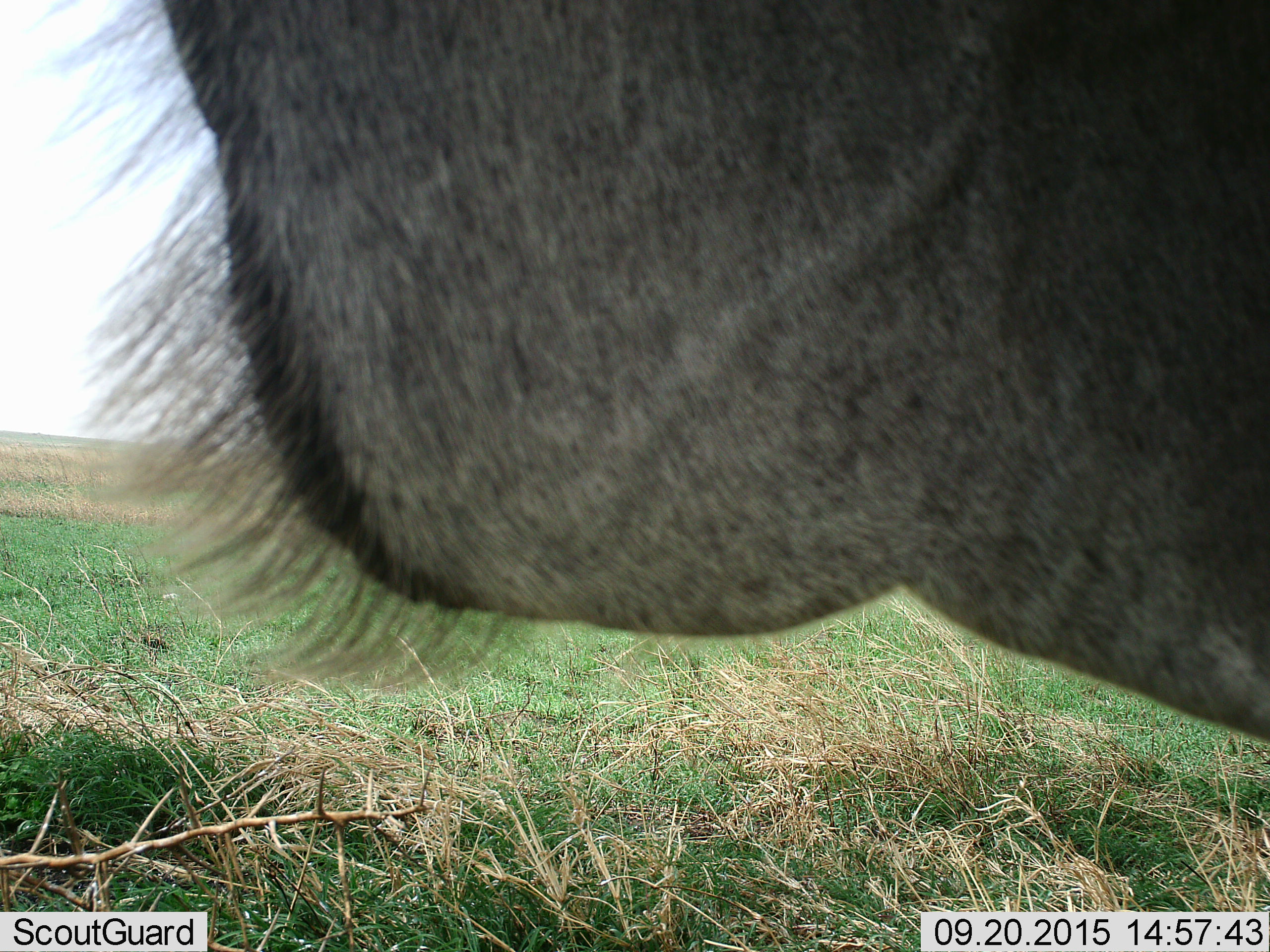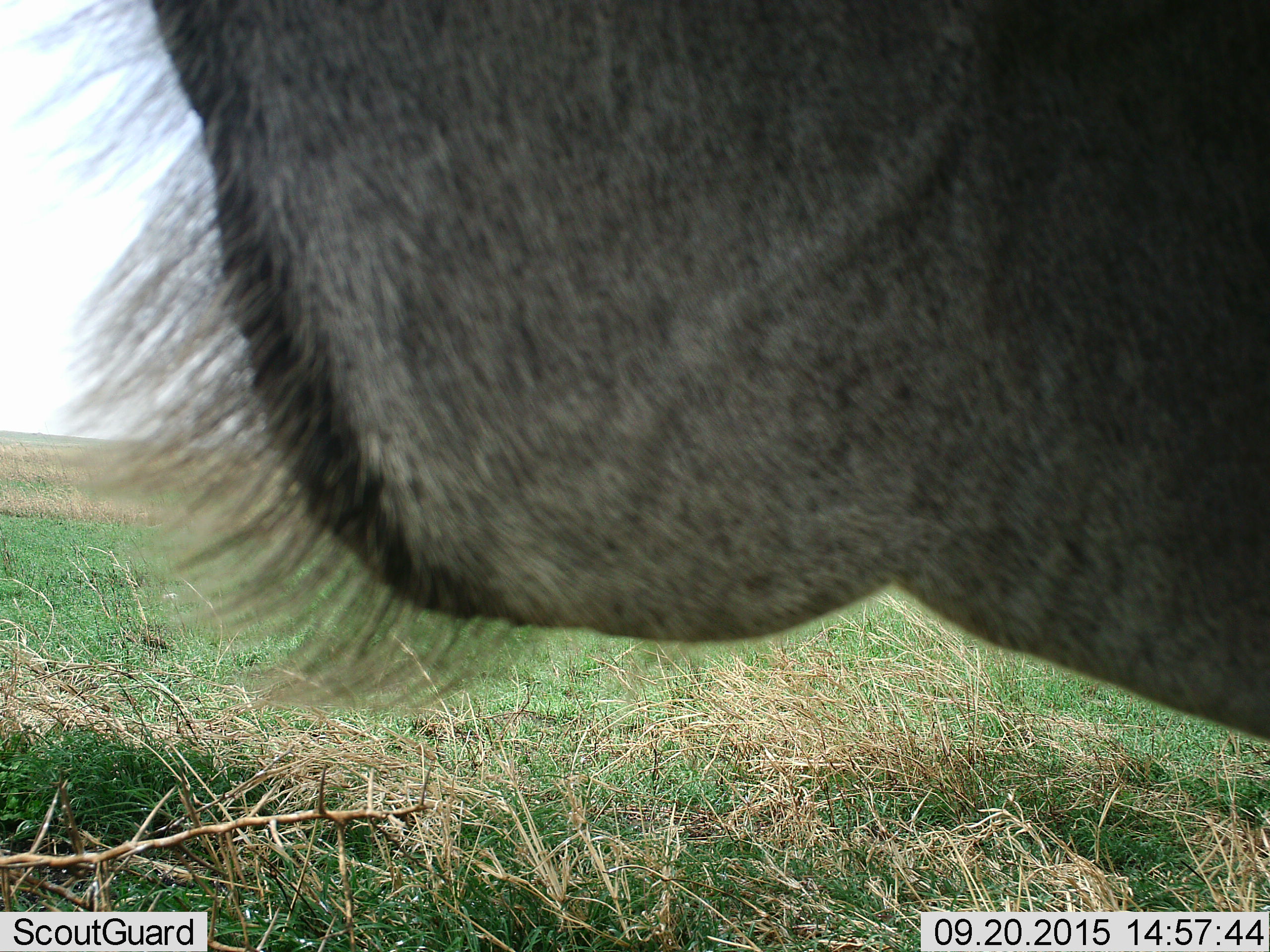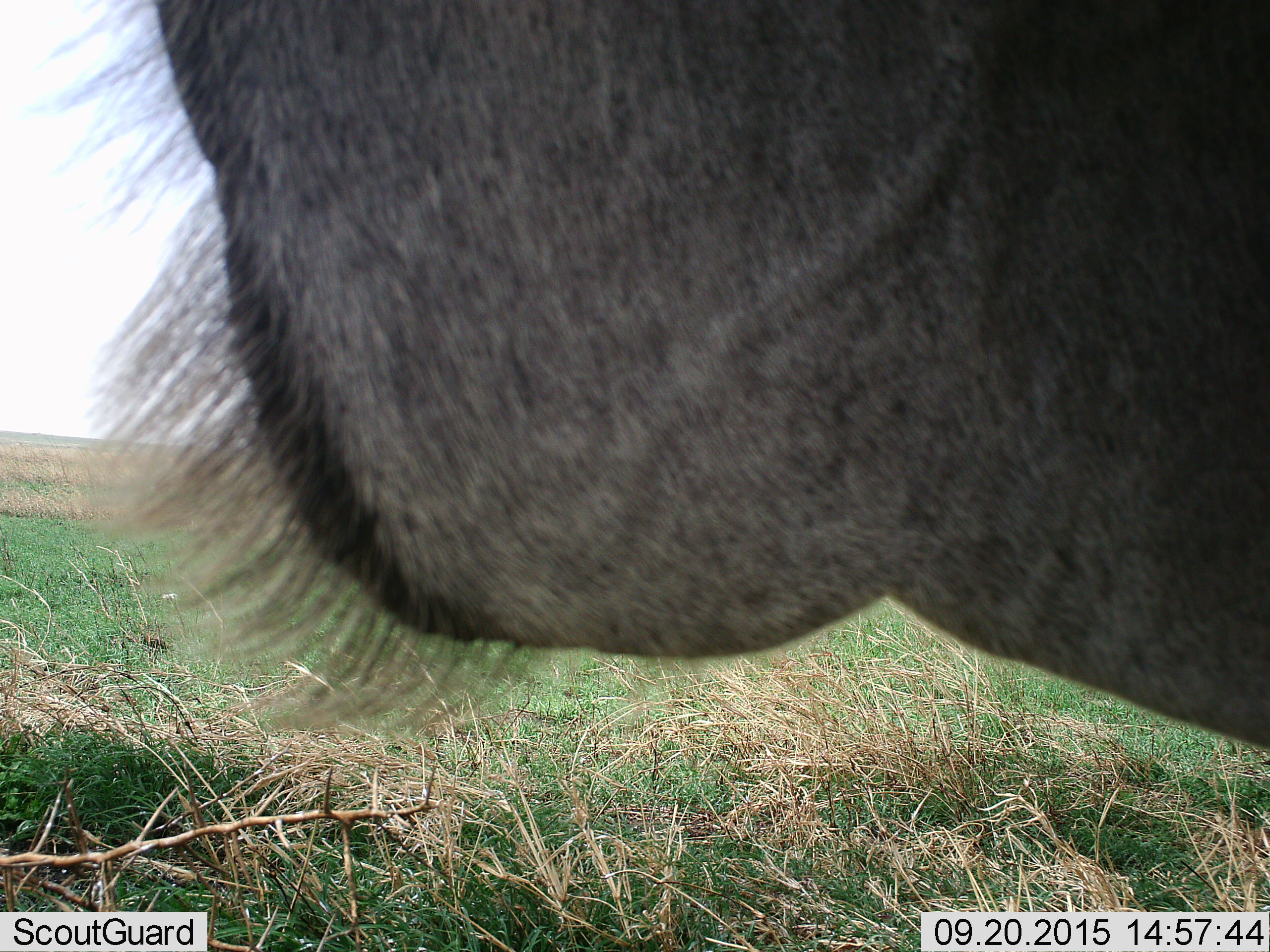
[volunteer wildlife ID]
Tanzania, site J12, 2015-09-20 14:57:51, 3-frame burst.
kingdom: Animalia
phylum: Chordata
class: Mammalia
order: Artiodactyla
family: Bovidae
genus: Connochaetes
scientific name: Connochaetes taurinus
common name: blue wildebeest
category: wildebeest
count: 1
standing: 100%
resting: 0%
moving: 0%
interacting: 0%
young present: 0%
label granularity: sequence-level